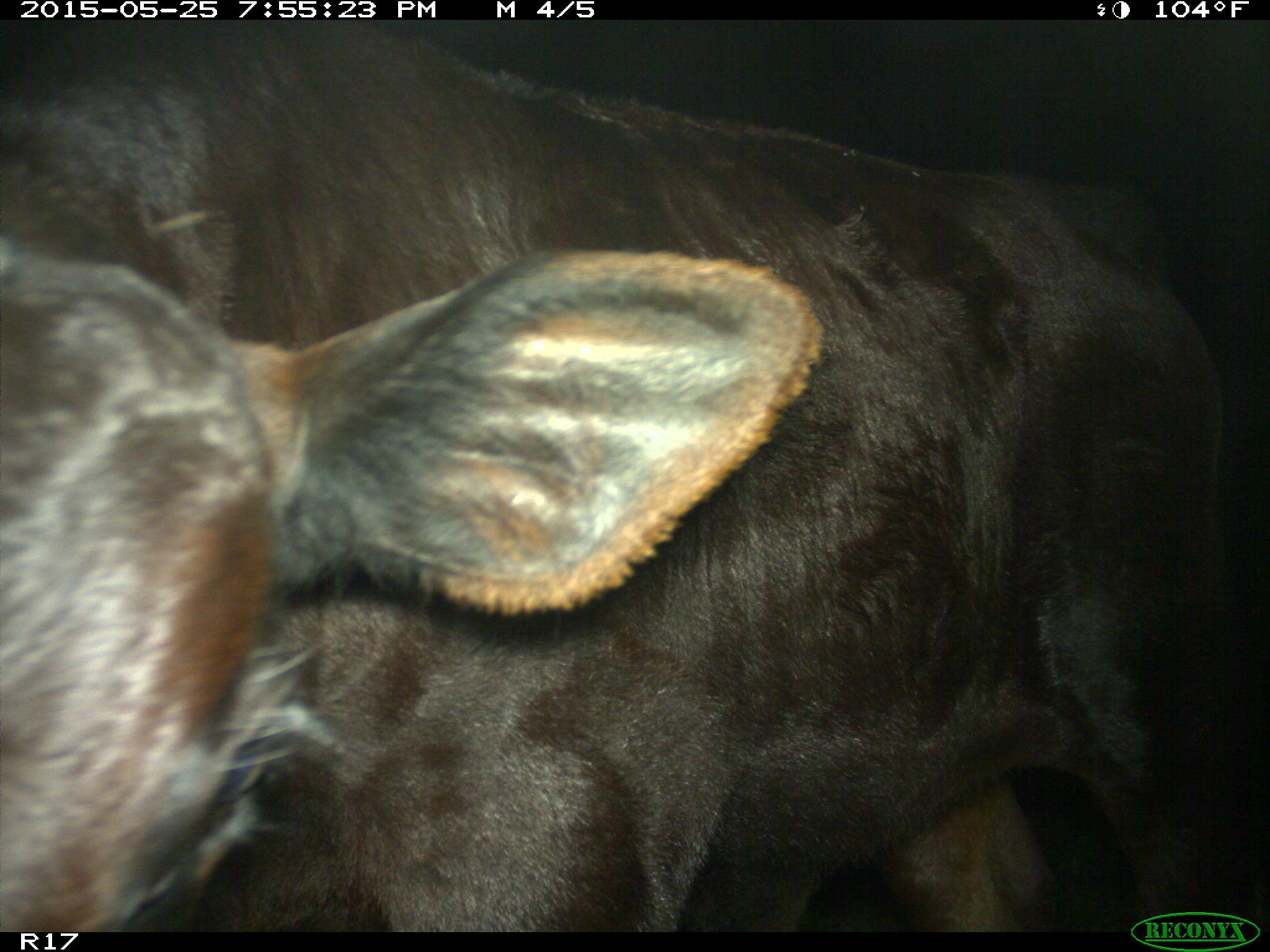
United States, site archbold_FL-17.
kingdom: Animalia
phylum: Chordata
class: Mammalia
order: Artiodactyla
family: Bovidae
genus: Bos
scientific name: Bos taurus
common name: domestic cow